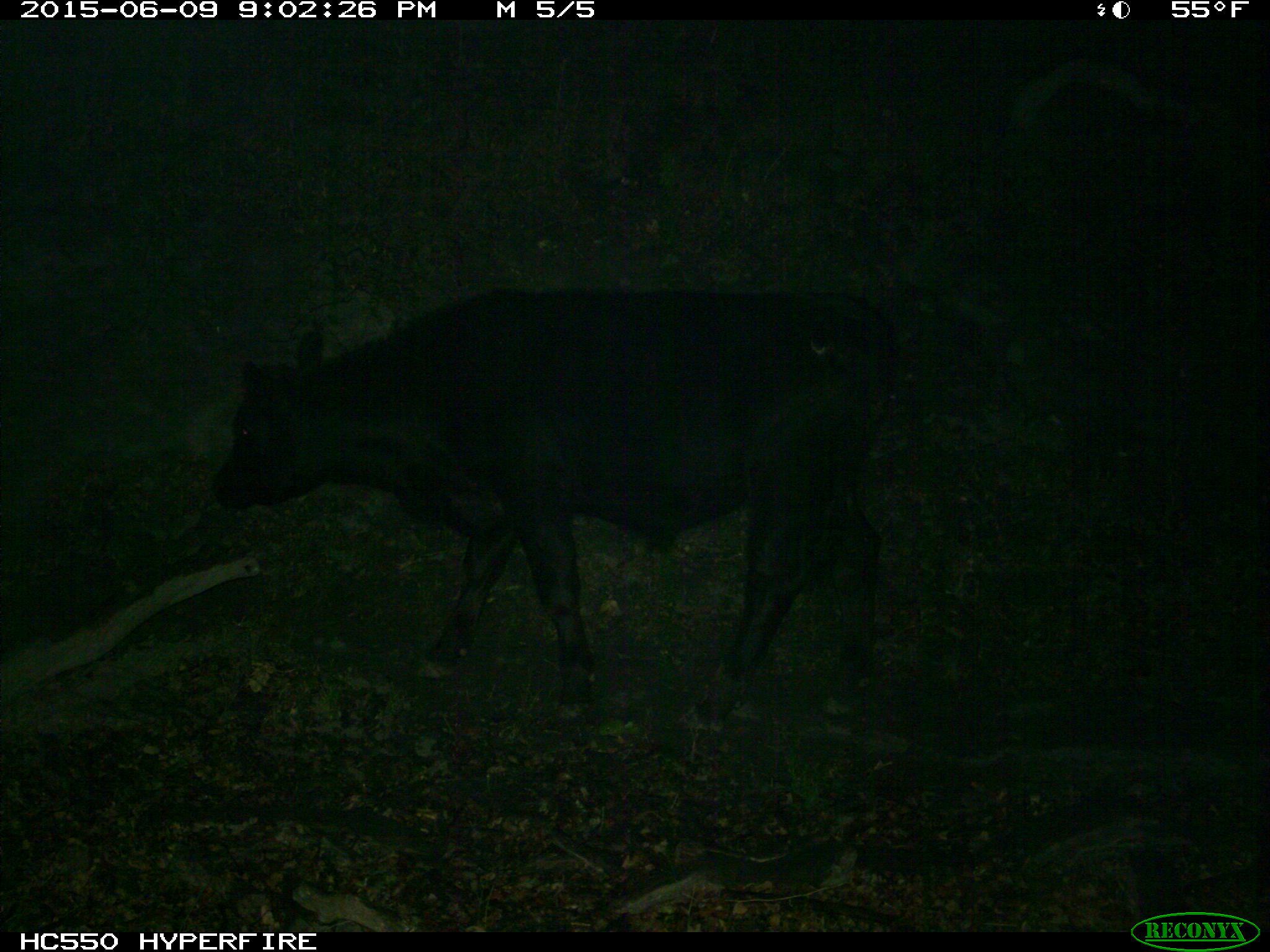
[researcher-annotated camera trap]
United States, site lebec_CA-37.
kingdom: Animalia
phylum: Chordata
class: Mammalia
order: Artiodactyla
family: Bovidae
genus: Bos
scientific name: Bos taurus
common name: domestic cow